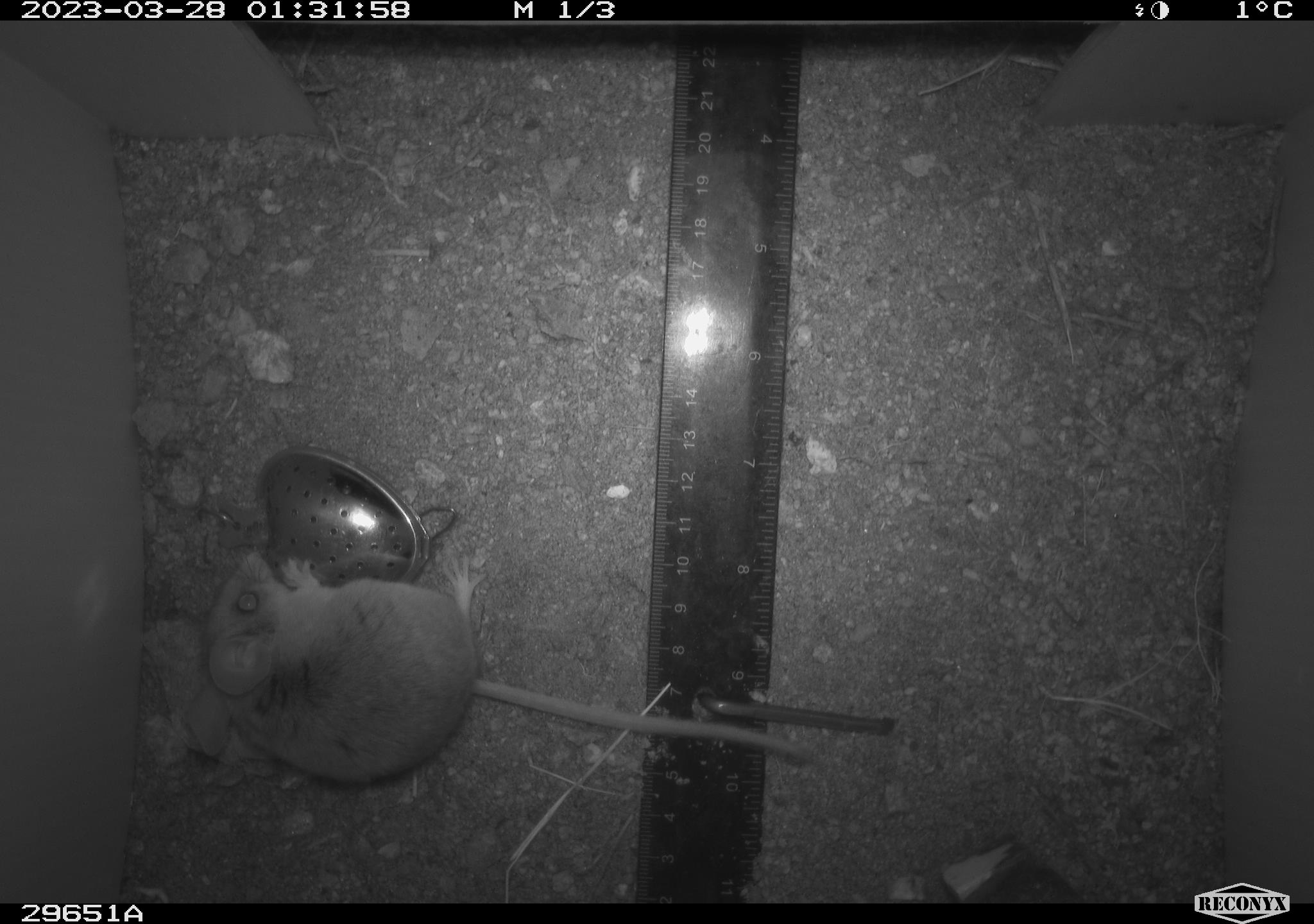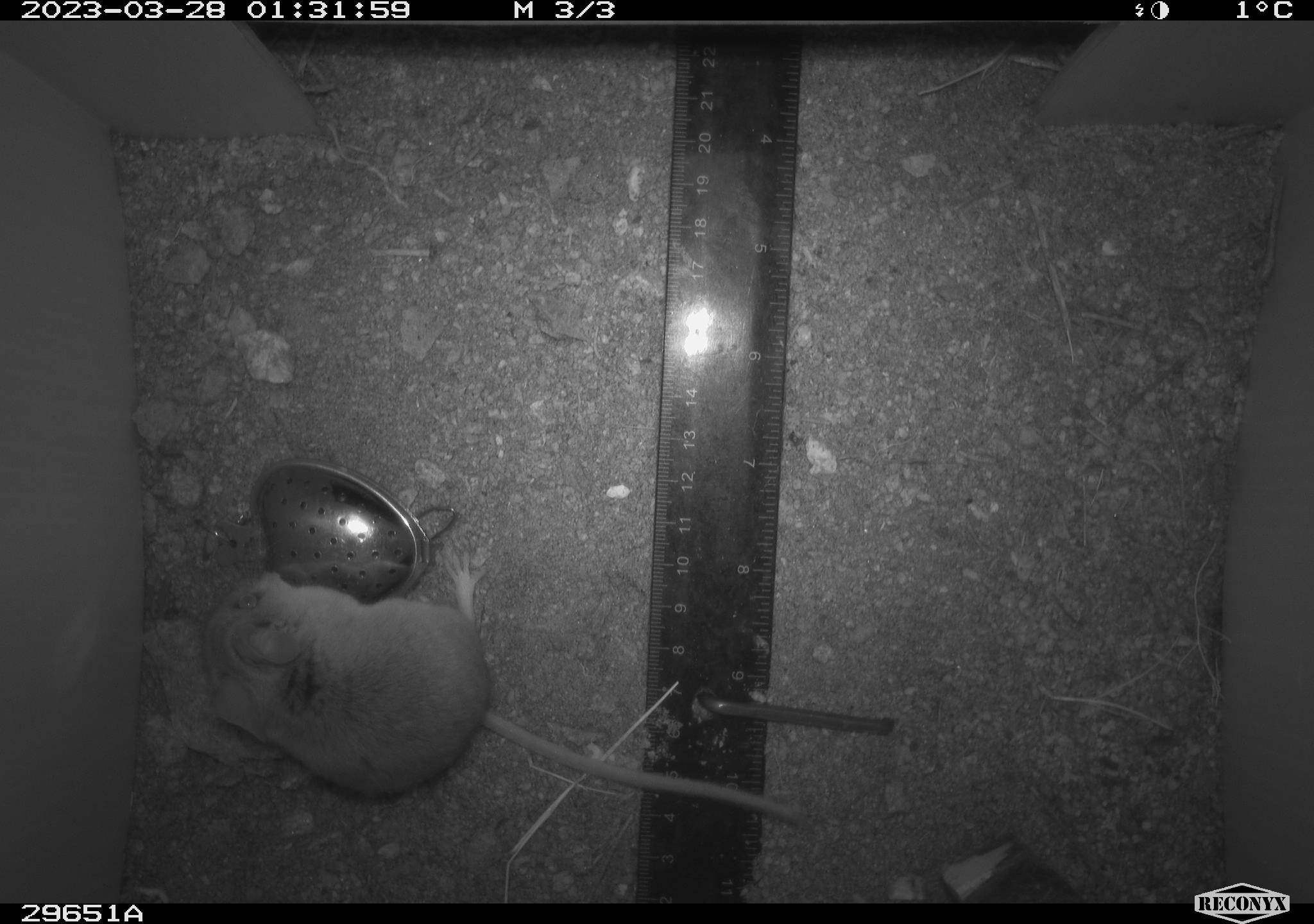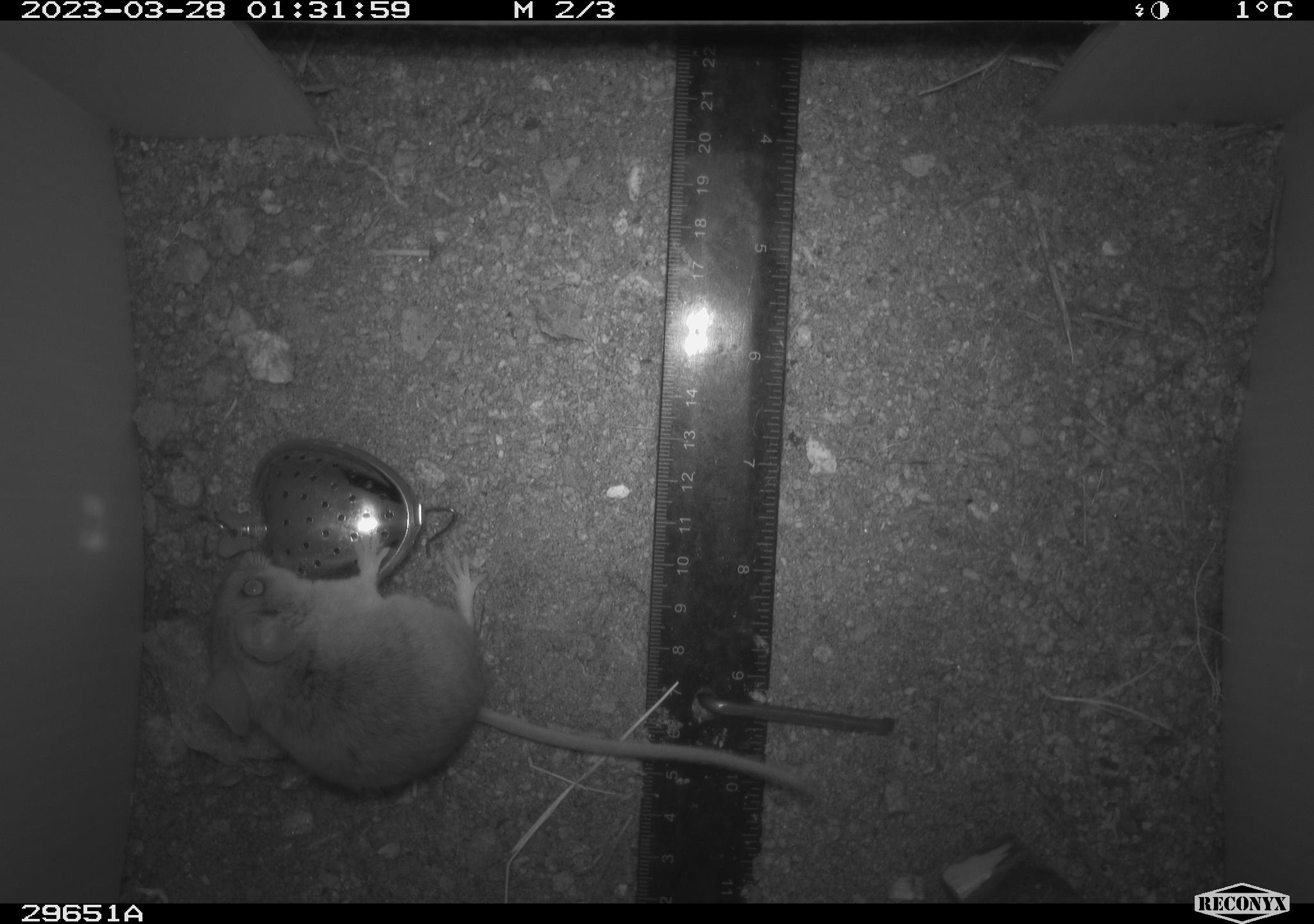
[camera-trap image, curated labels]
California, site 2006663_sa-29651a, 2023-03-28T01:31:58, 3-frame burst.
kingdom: Animalia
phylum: Chordata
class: Mammalia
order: Rodentia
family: Cricetidae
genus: Peromyscus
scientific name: Peromyscus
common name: deer mice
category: peromyscus species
Peromyscus species (deer mice) (Peromyscus).